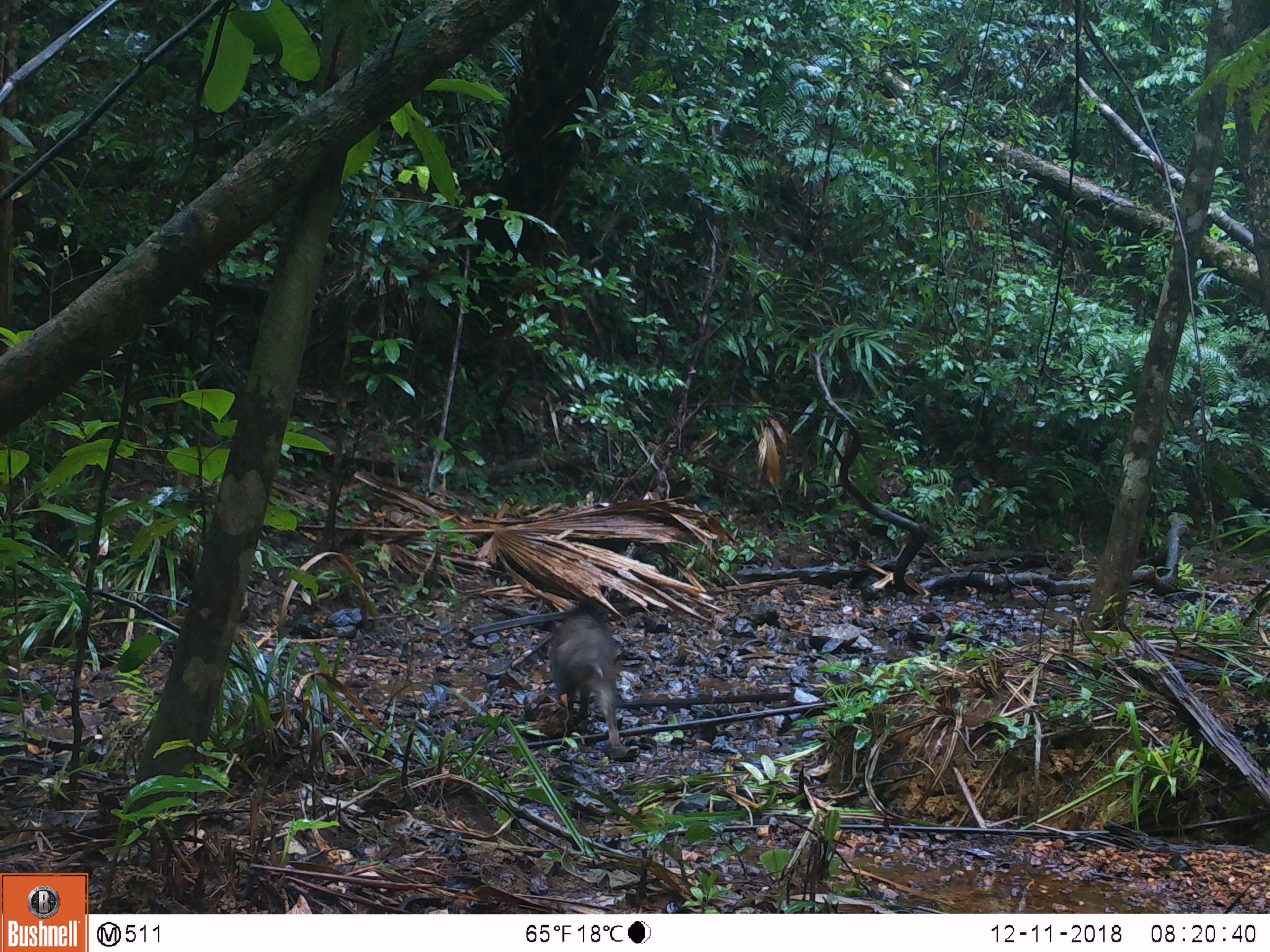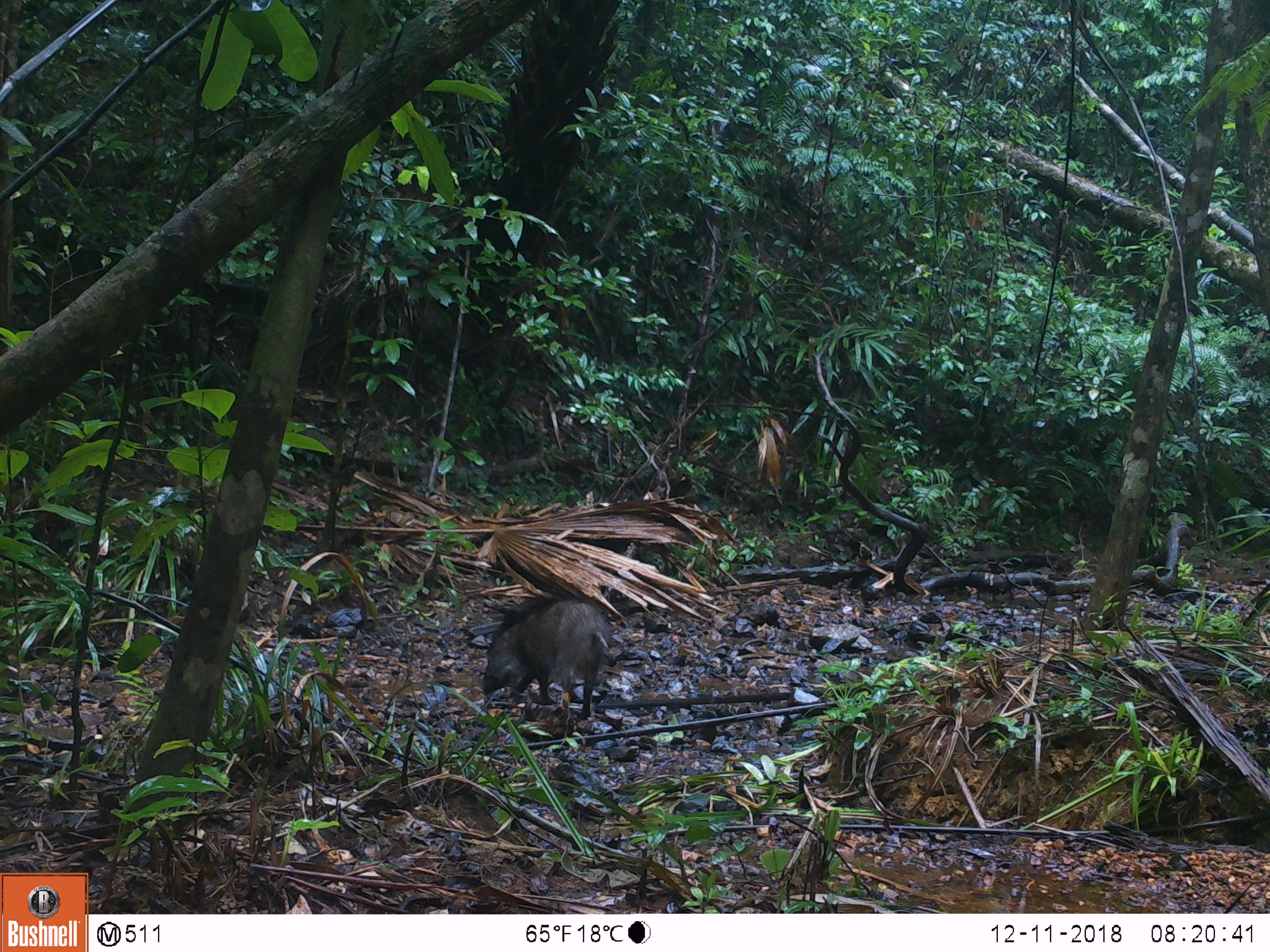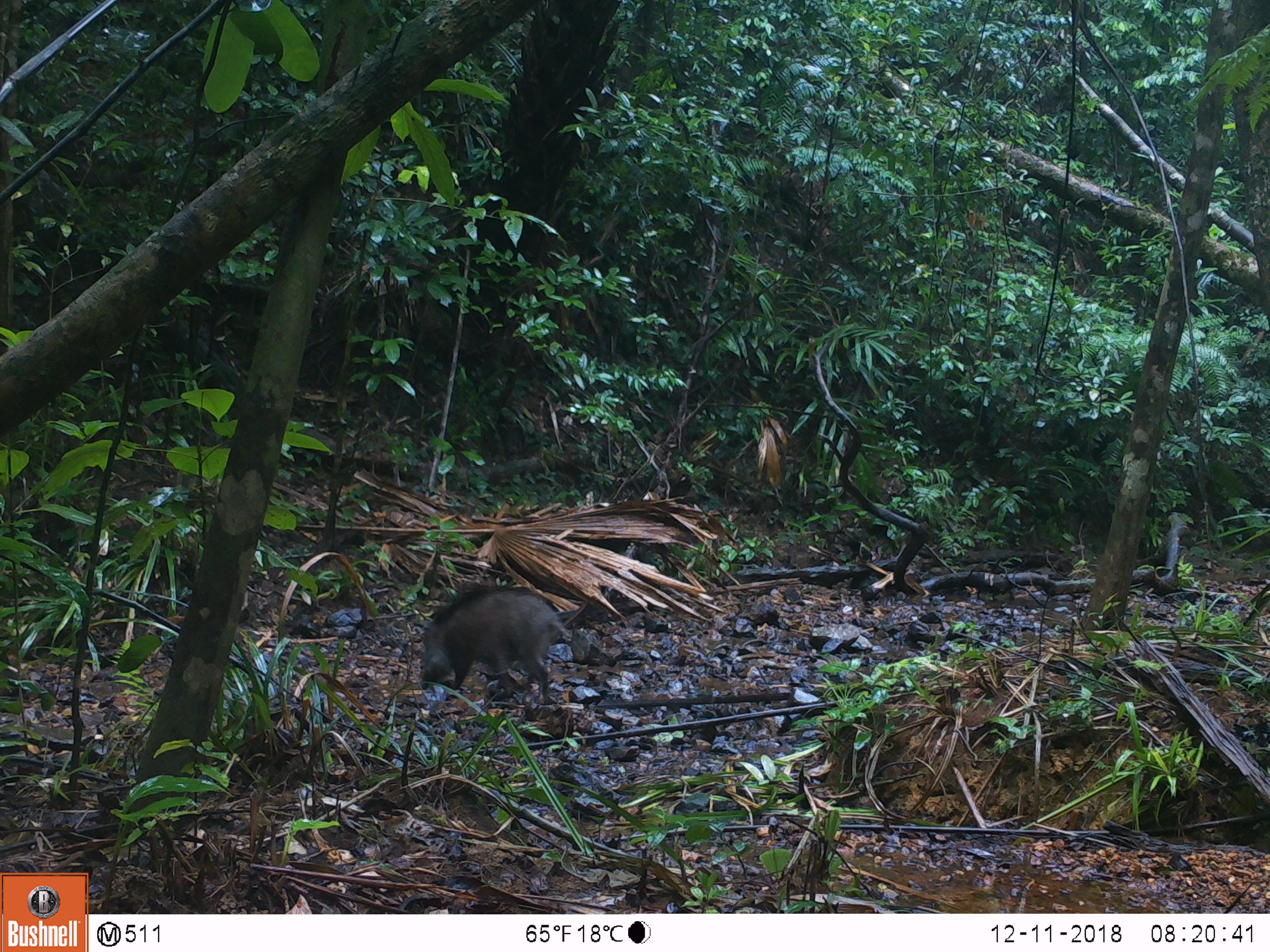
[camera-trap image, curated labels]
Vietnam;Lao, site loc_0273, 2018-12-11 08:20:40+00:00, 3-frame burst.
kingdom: Animalia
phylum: Chordata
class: Mammalia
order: Artiodactyla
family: Suidae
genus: Sus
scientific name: Sus scrofa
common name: eurasian wild pig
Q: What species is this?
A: Eurasian wild pig (Sus scrofa).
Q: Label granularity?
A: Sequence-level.